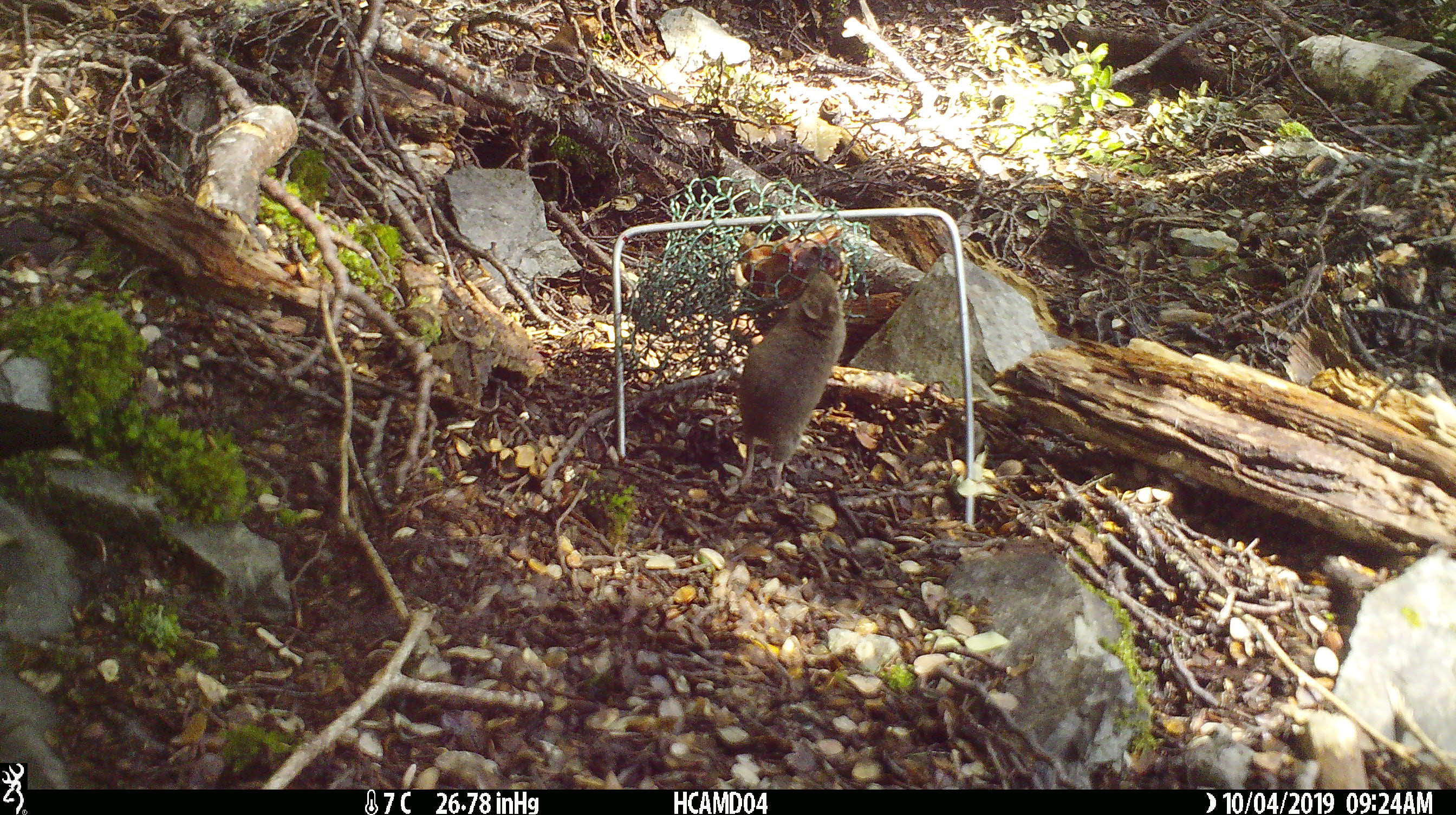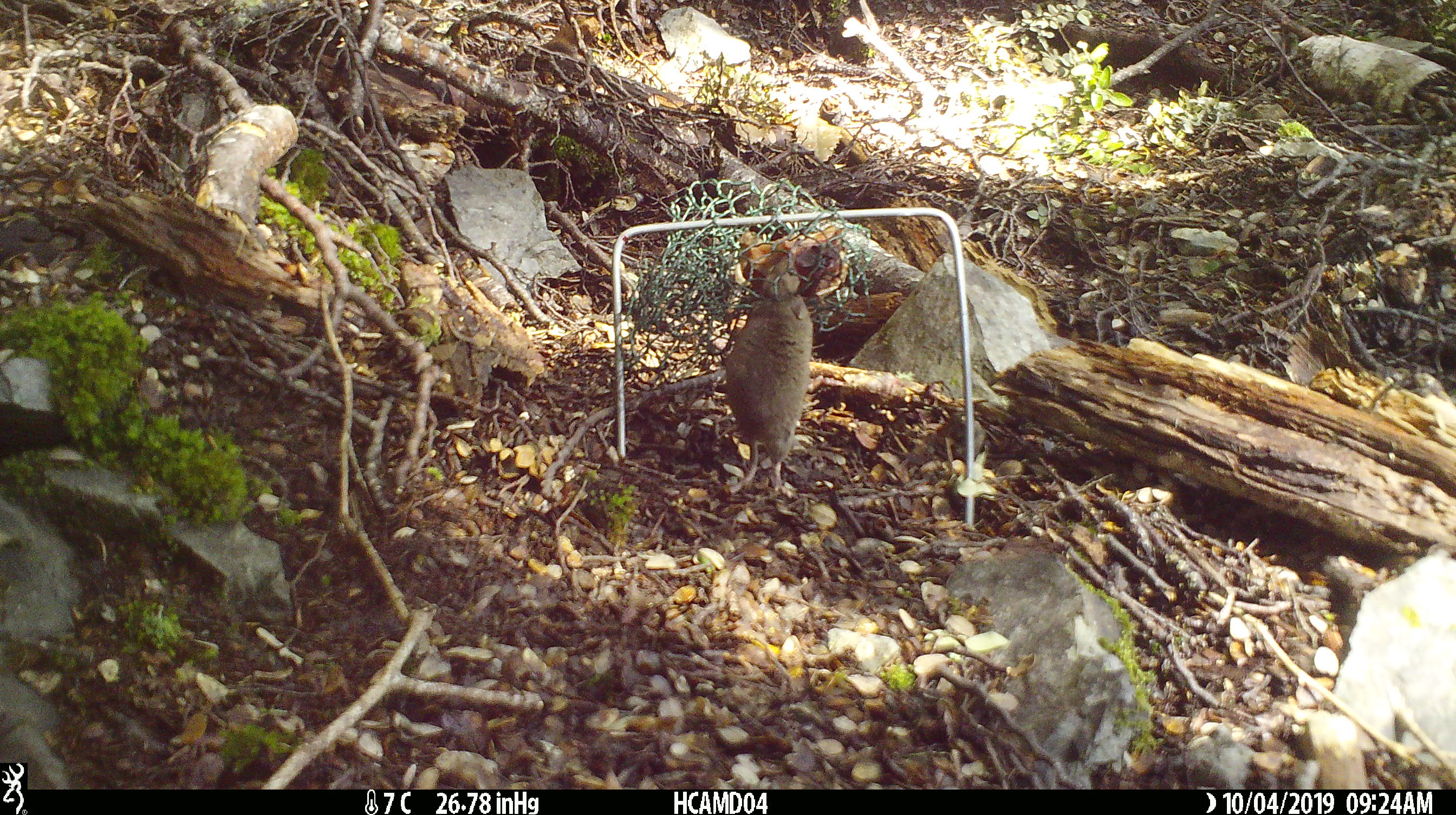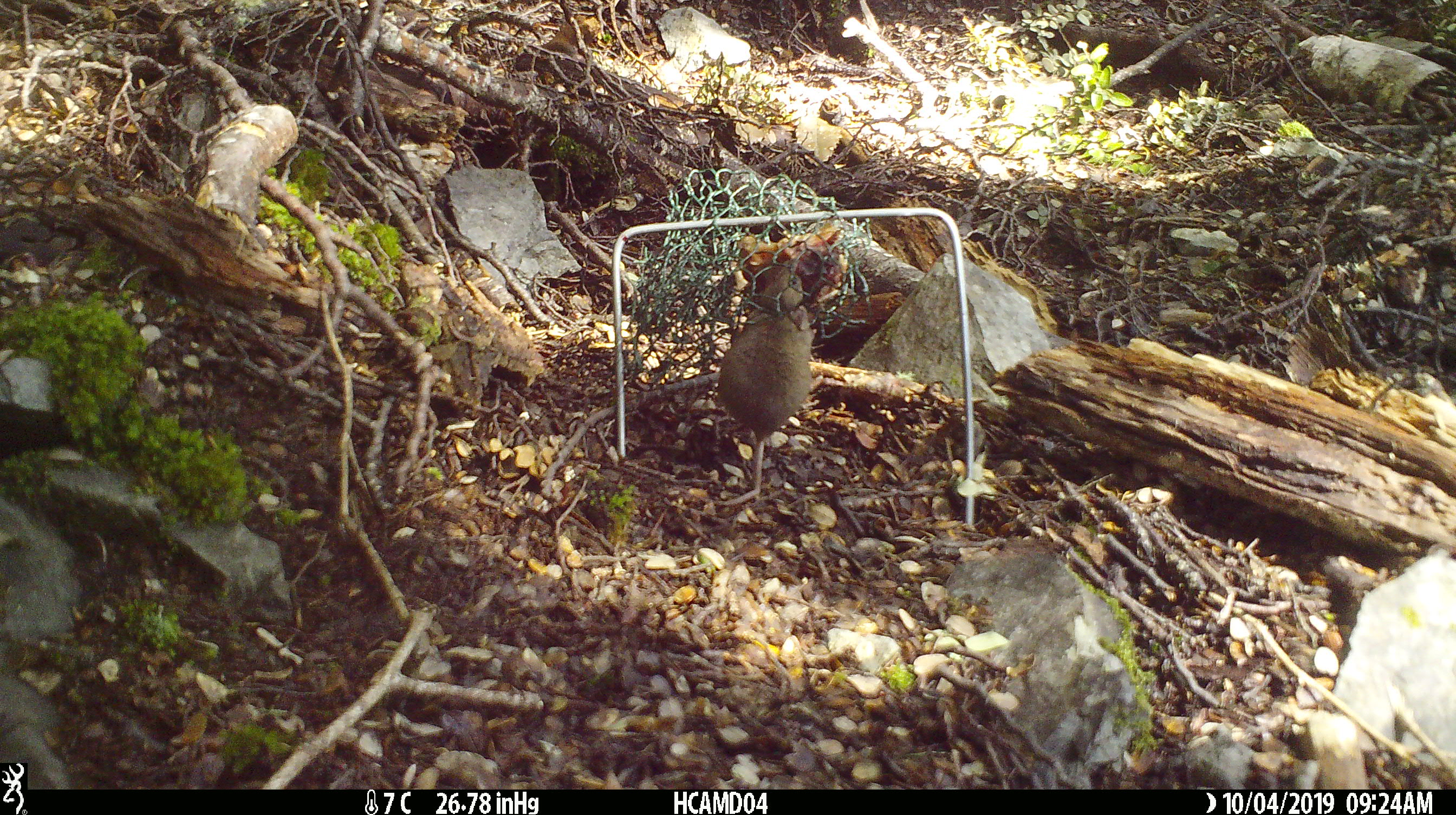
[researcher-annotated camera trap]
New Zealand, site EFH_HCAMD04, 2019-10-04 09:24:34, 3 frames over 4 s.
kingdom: Animalia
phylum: Chordata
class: Mammalia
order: Rodentia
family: Muridae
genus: Mus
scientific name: Mus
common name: mouse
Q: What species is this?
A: Mouse (Mus).